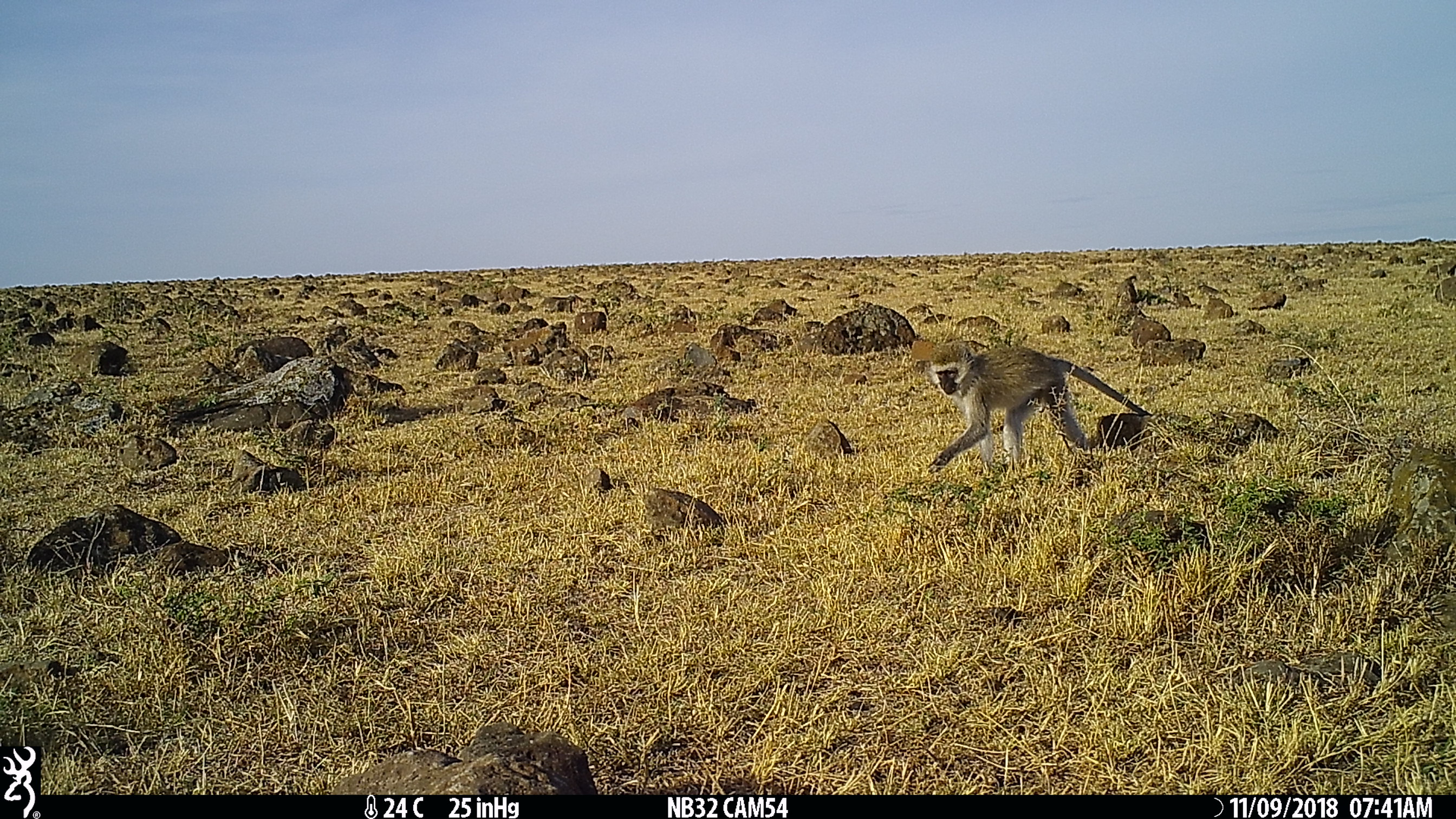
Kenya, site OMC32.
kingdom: Animalia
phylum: Chordata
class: Mammalia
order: Primates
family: Cercopithecidae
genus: Chlorocebus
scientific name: Chlorocebus pygerythrus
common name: vervet monkey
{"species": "vervet monkey (Chlorocebus pygerythrus)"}